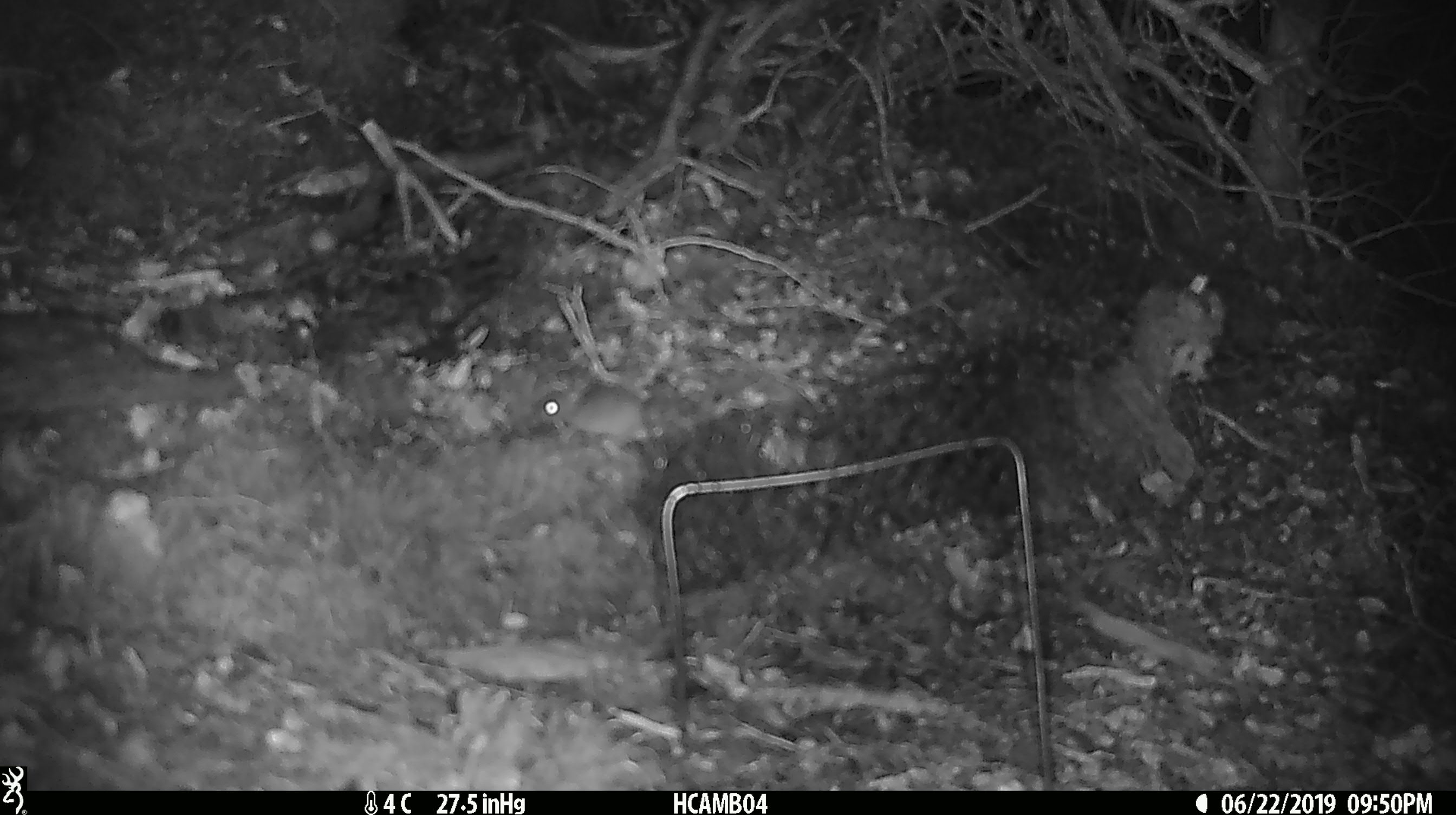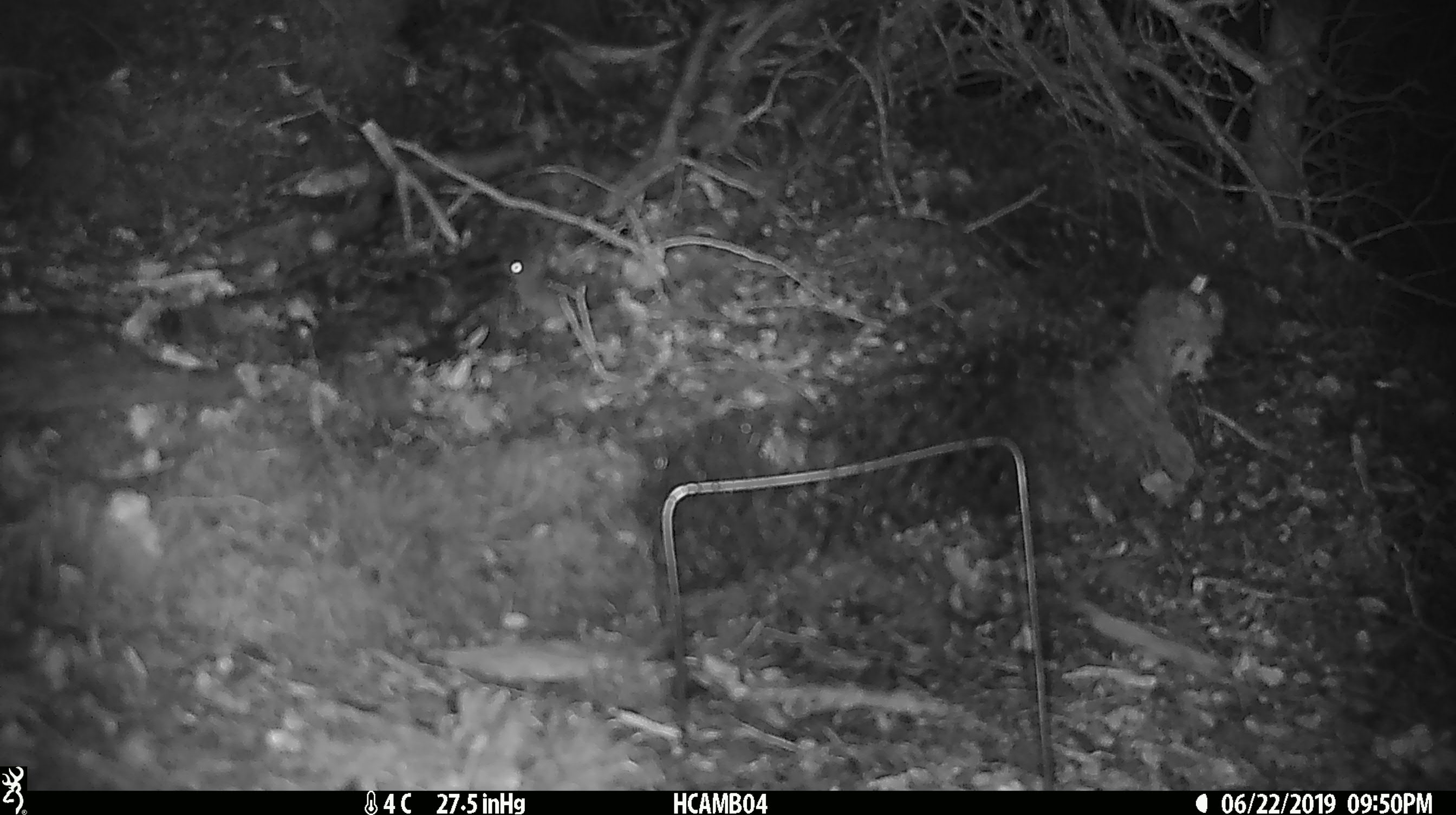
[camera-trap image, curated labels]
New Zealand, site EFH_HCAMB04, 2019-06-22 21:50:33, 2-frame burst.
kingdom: Animalia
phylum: Chordata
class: Mammalia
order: Rodentia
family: Muridae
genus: Mus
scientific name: Mus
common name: mouse